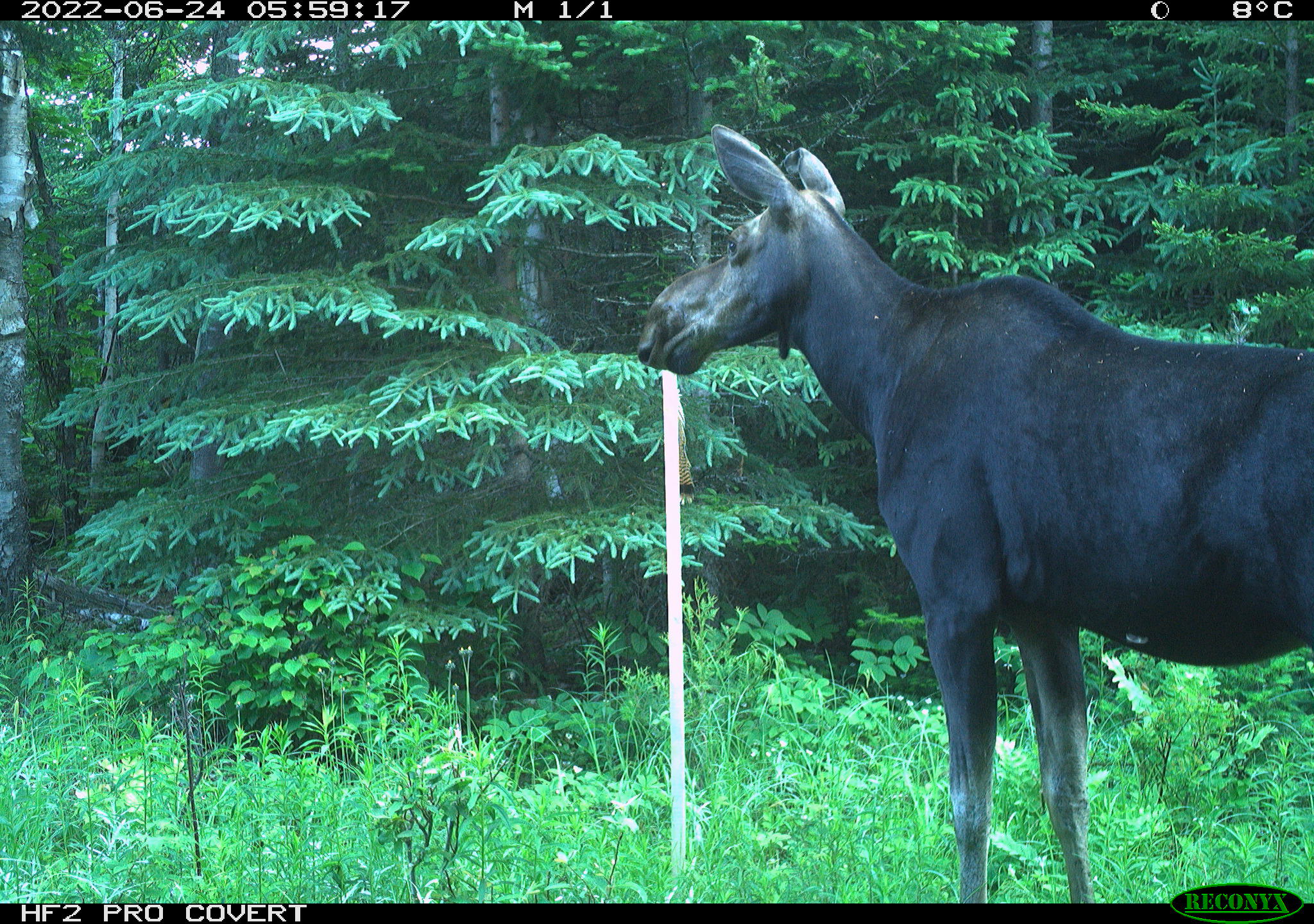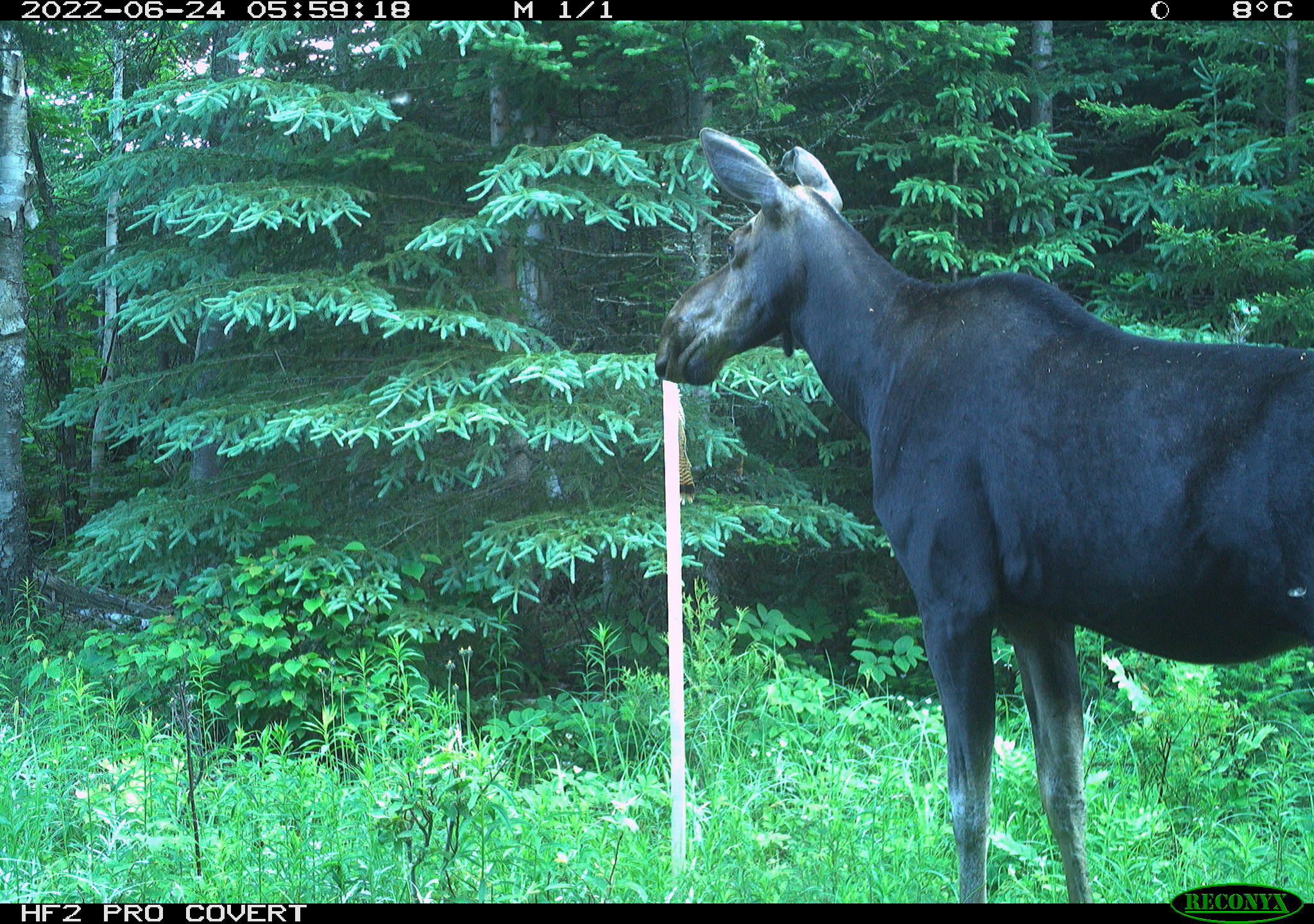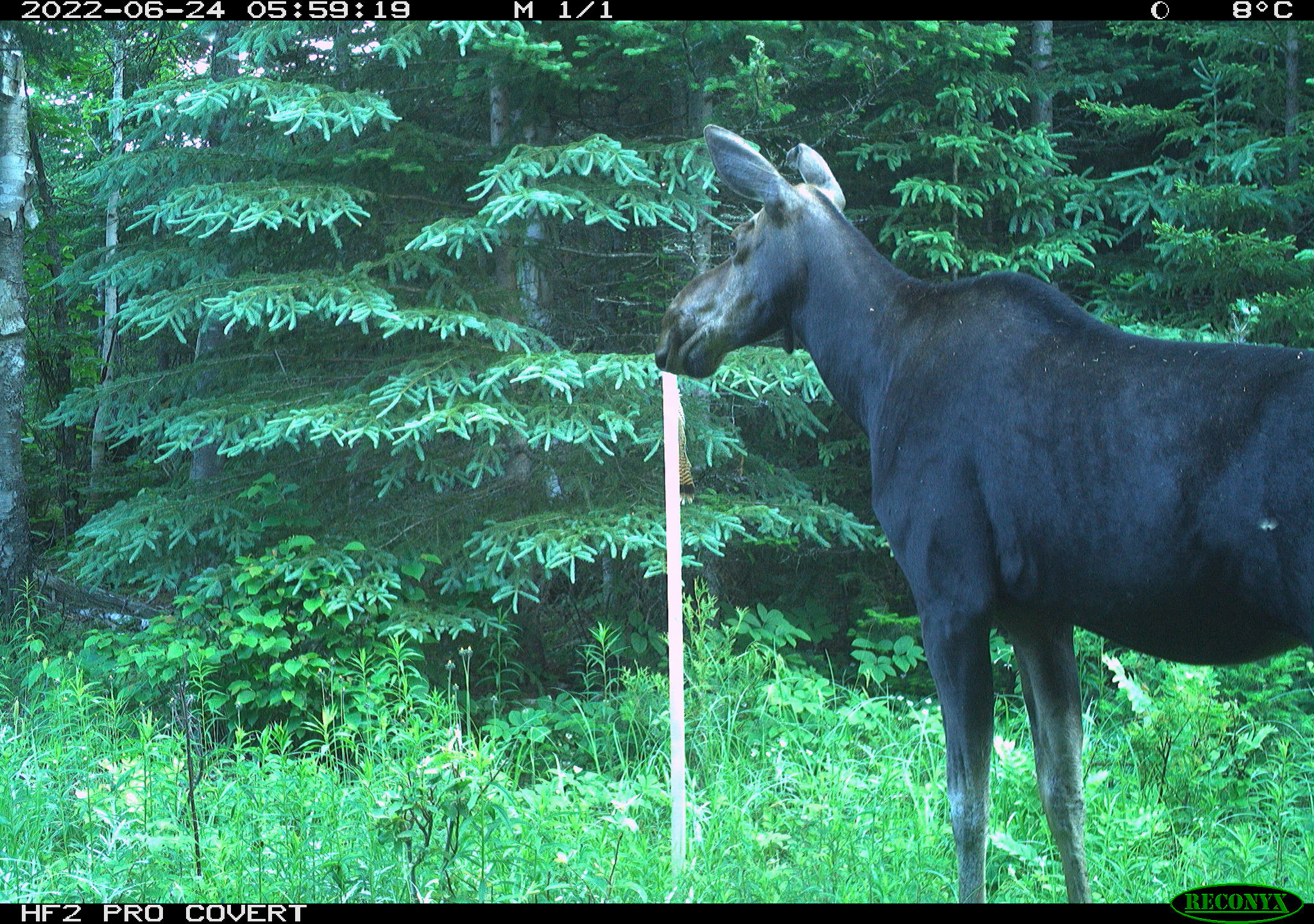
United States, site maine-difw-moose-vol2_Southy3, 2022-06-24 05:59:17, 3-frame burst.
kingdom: Animalia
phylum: Chordata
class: Mammalia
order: Artiodactyla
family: Cervidae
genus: Alces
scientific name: Alces alces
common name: moose